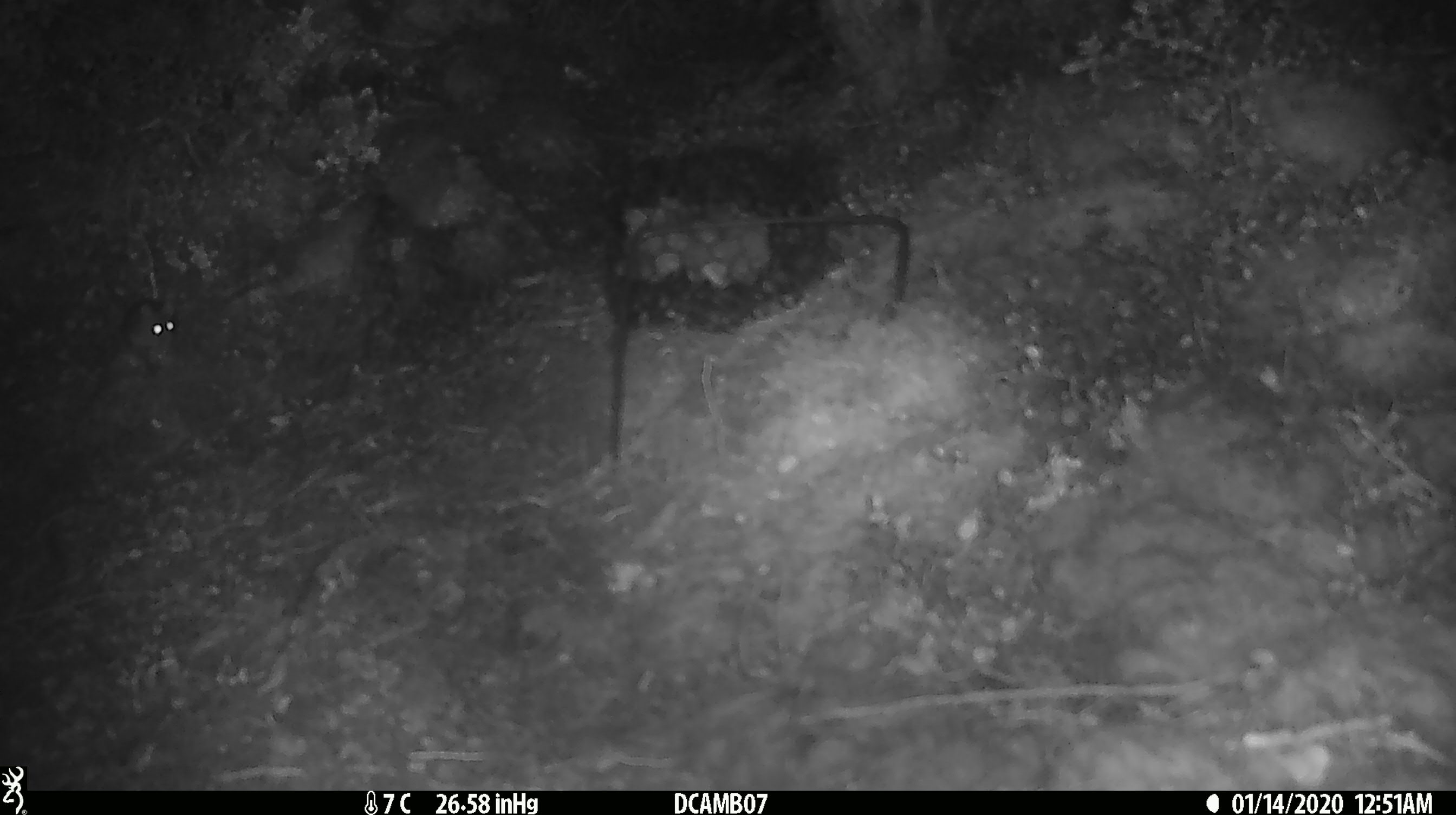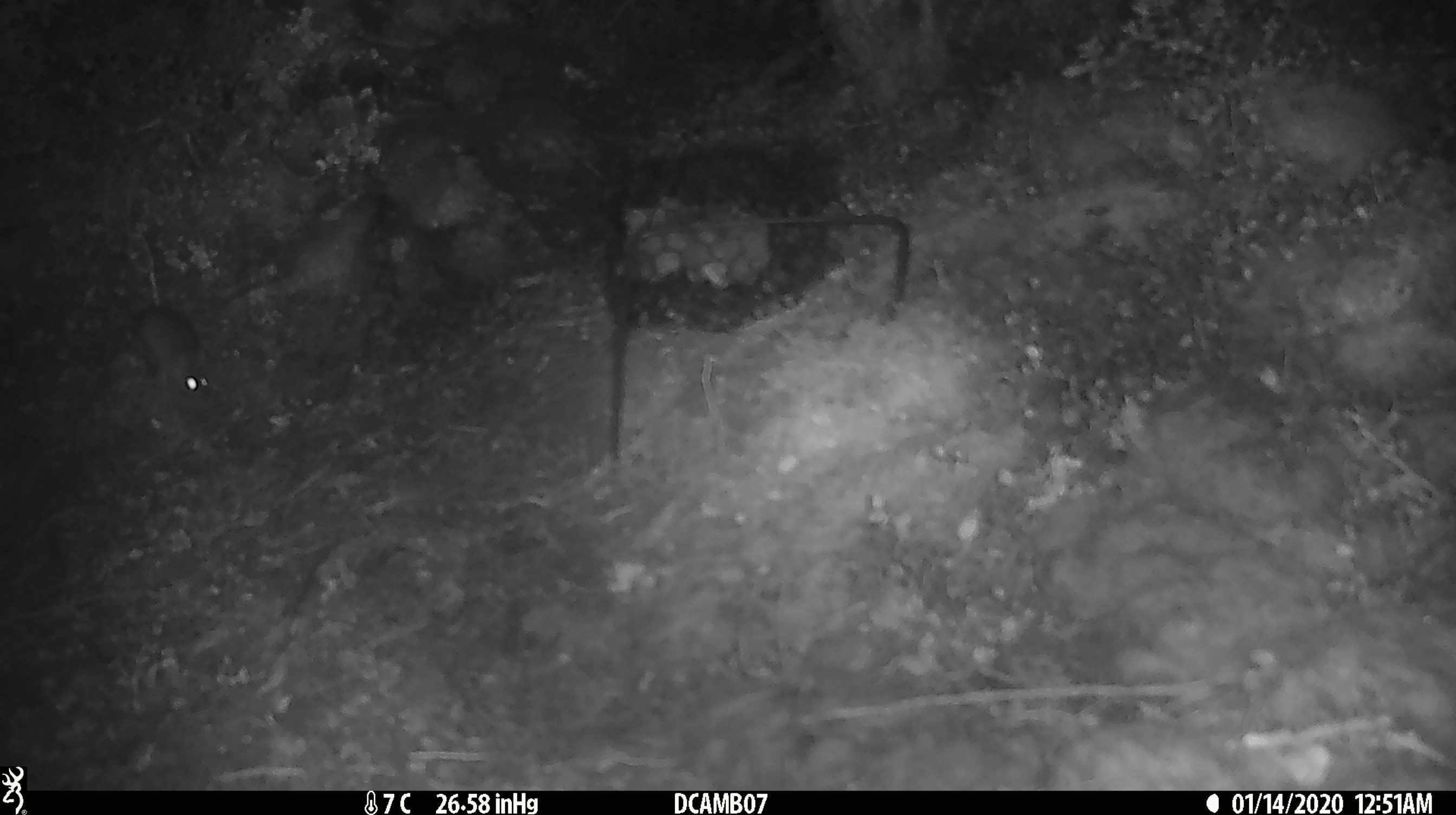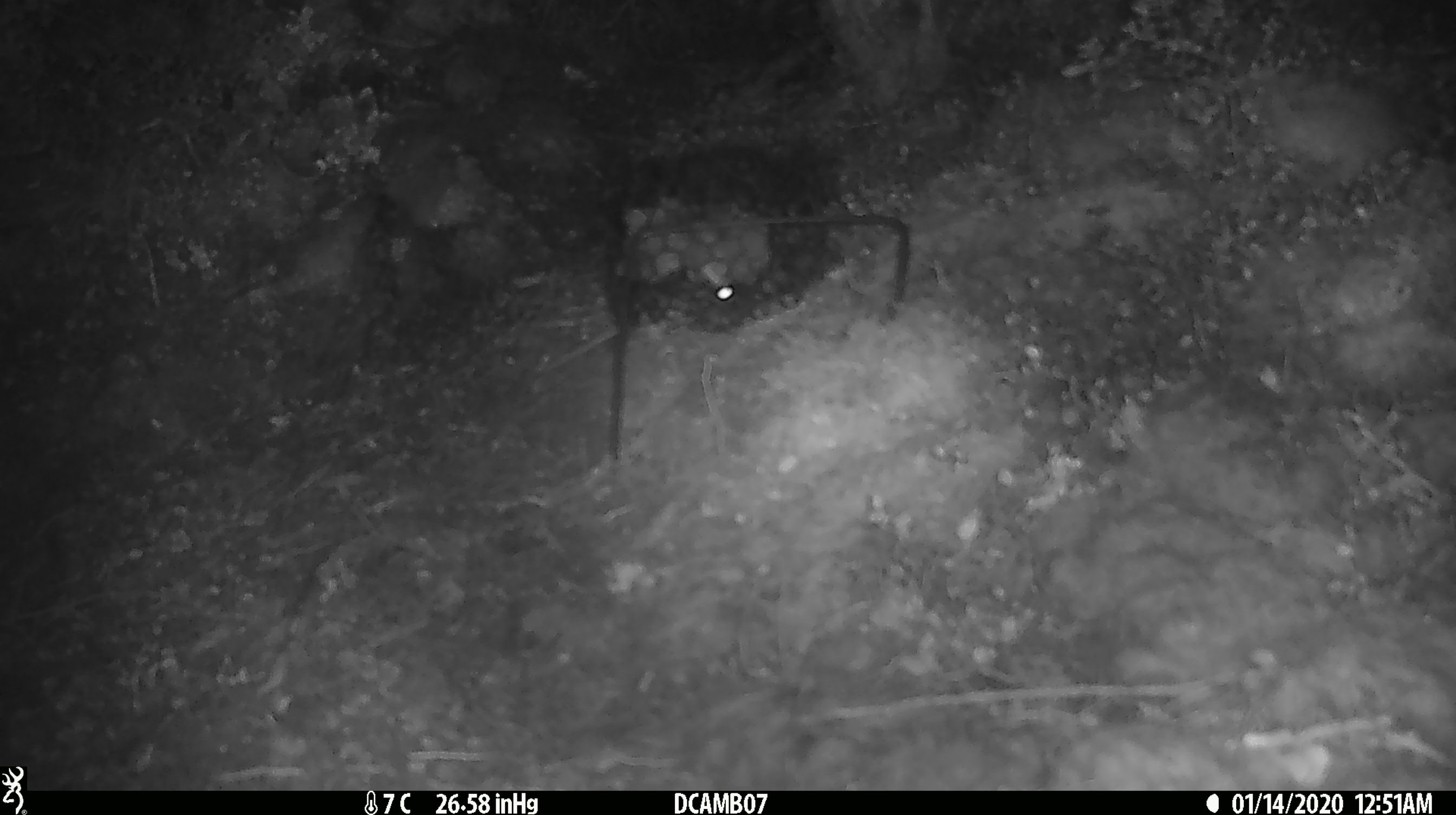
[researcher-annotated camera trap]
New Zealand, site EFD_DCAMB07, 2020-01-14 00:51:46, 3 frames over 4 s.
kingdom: Animalia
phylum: Chordata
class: Mammalia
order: Rodentia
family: Muridae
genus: Mus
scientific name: Mus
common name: mouse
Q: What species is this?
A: Mouse (Mus).